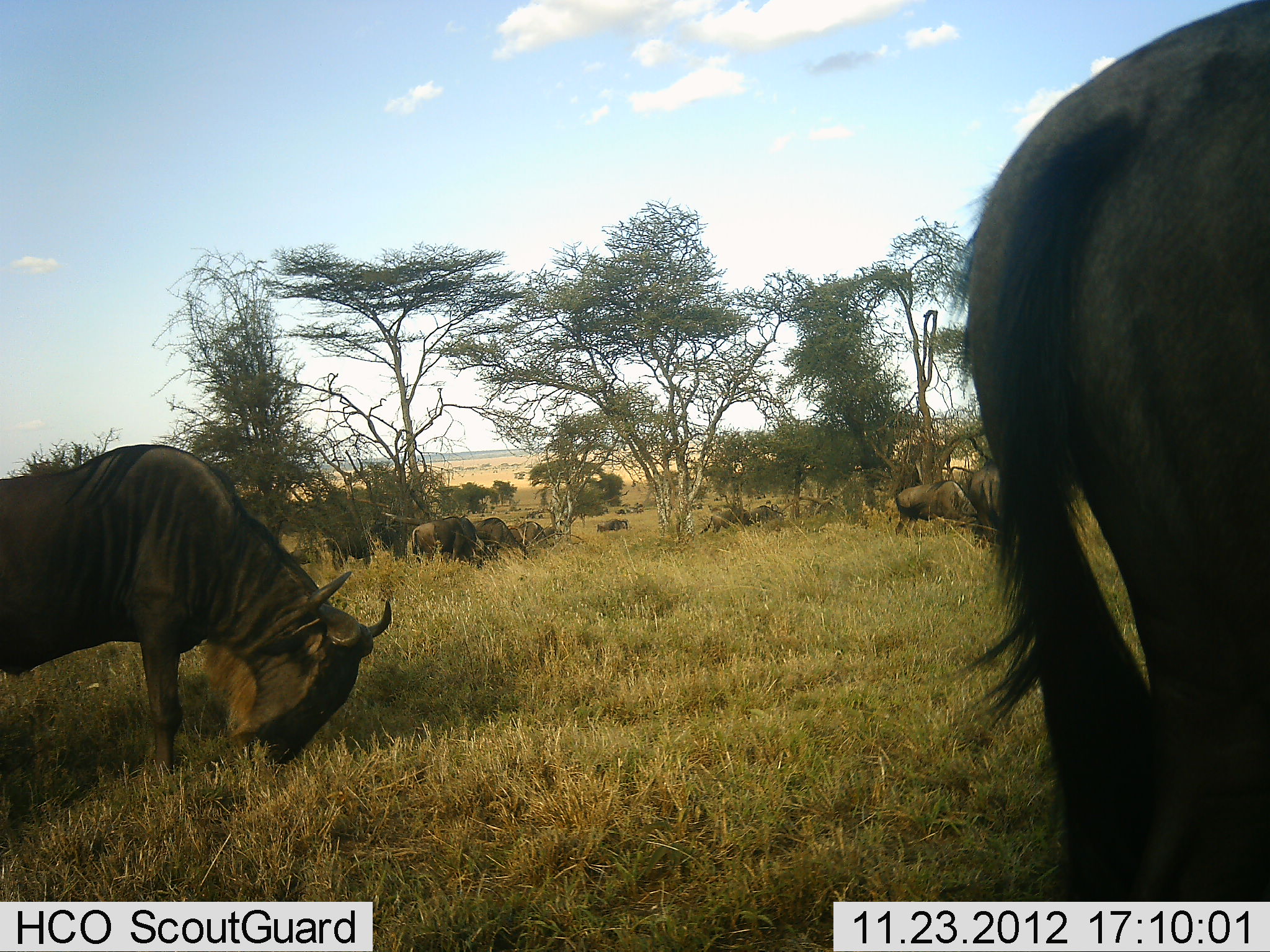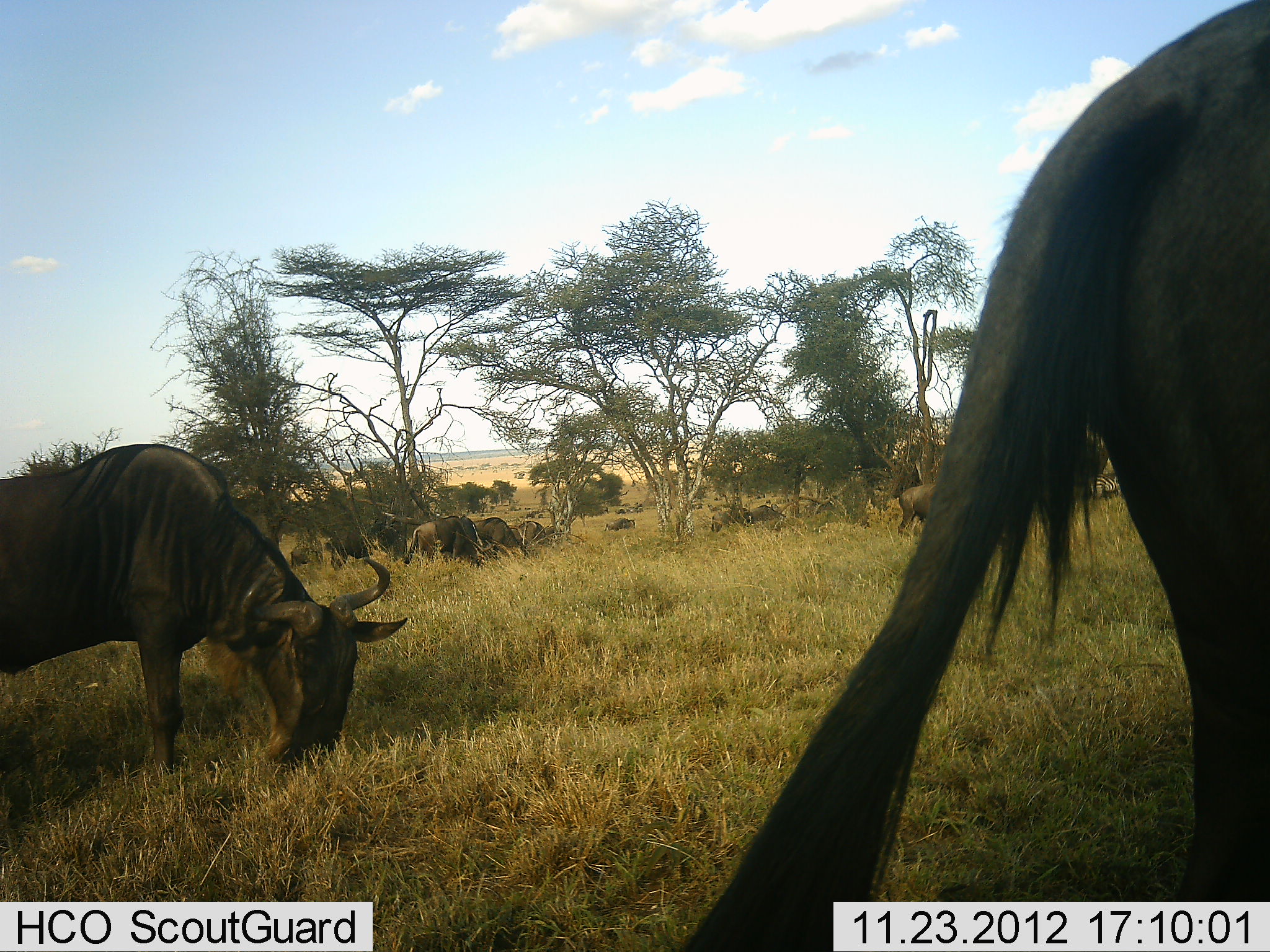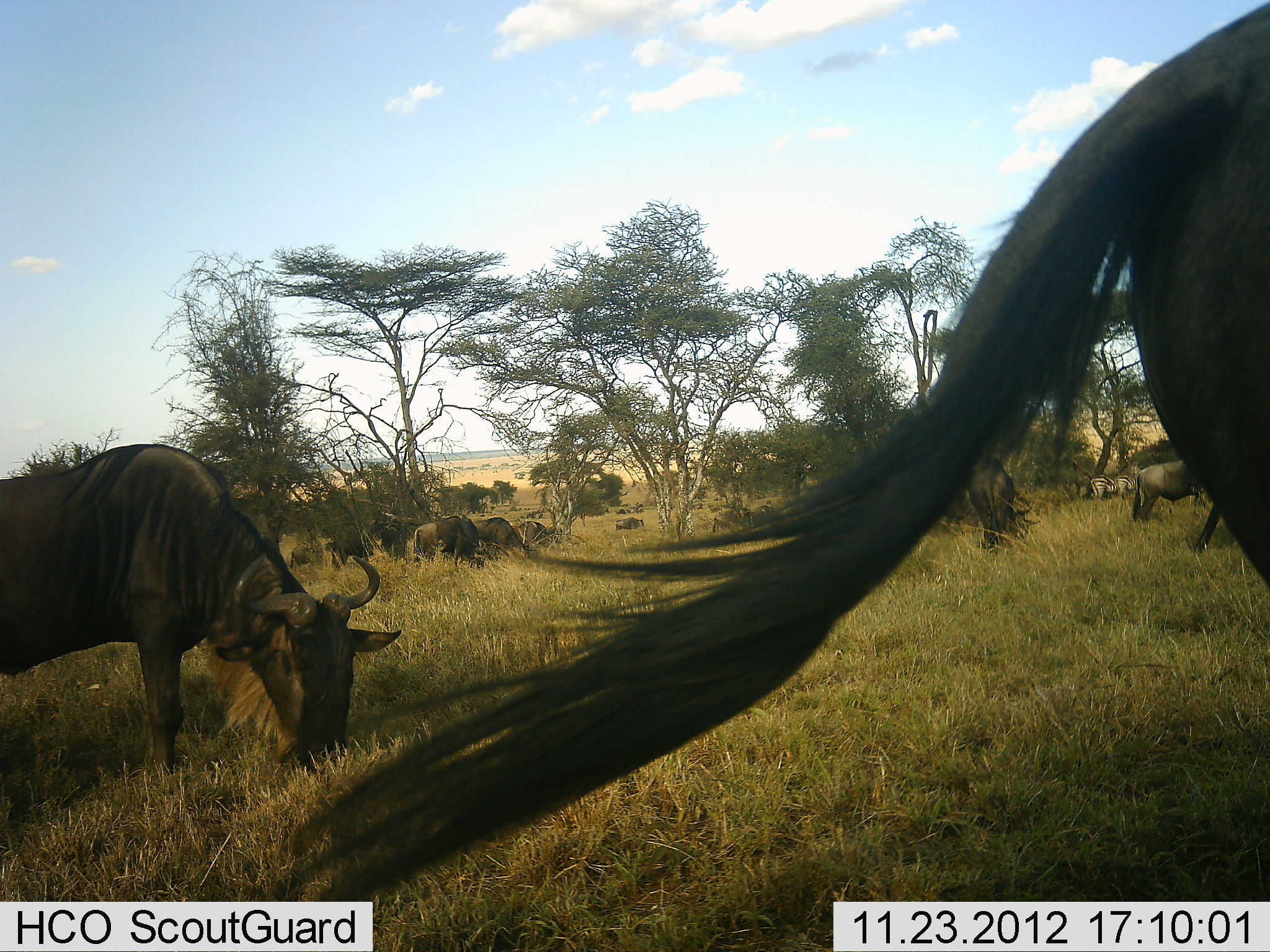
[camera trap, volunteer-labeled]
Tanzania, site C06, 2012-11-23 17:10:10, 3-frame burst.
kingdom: Animalia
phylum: Chordata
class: Mammalia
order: Artiodactyla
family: Bovidae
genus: Connochaetes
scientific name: Connochaetes taurinus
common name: blue wildebeest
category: wildebeest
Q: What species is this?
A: Wildebeest (blue wildebeest) (Connochaetes taurinus).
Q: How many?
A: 11-50.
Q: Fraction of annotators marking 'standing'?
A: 38%.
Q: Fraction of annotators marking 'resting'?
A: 27%.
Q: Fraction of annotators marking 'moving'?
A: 31%.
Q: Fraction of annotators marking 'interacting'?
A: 0%.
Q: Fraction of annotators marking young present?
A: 0%.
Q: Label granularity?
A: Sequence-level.